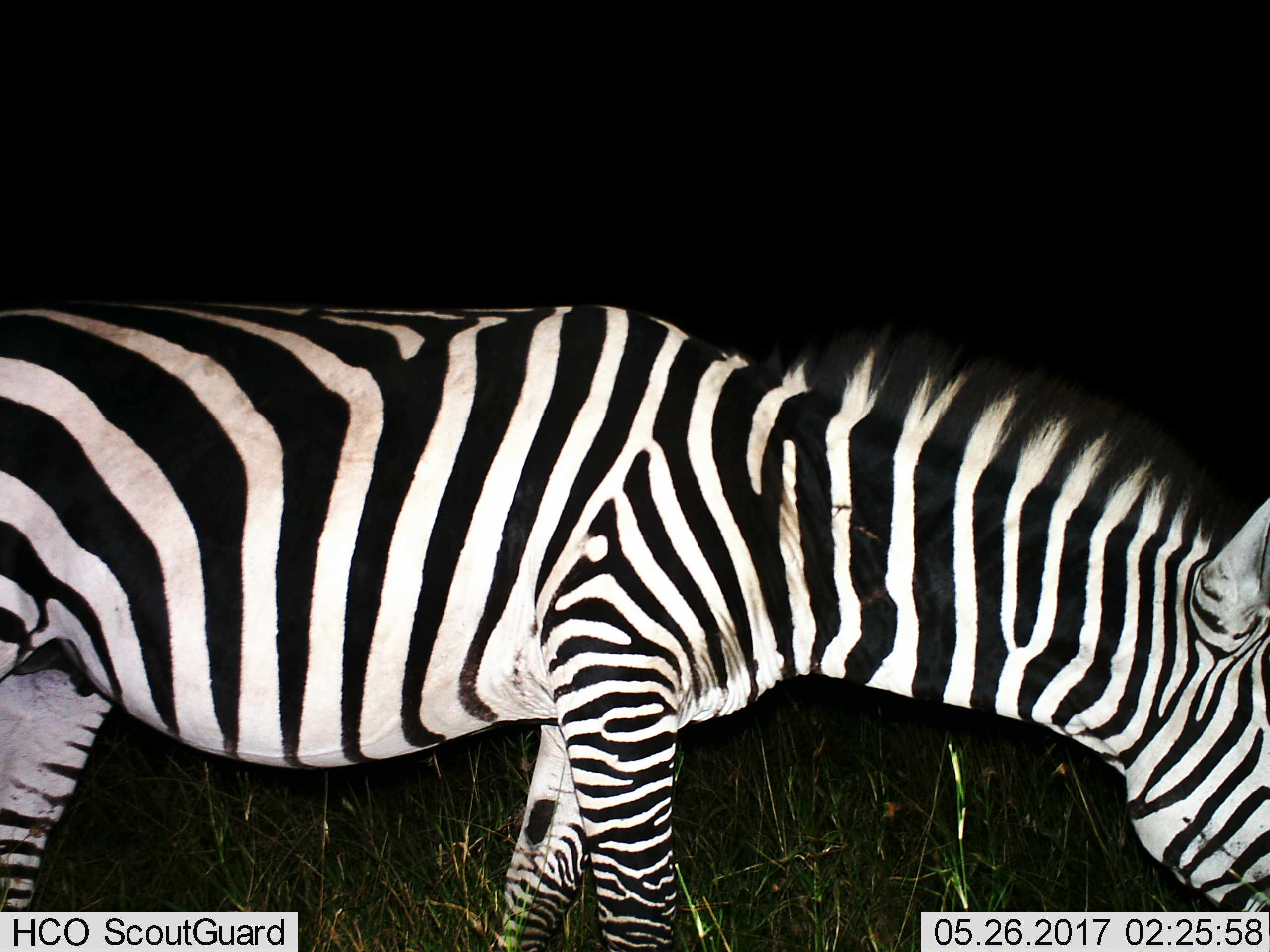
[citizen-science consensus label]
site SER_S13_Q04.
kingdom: Animalia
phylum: Chordata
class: Mammalia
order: Perissodactyla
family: Equidae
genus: Equus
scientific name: Equus quagga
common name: plains zebra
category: zebraplains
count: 1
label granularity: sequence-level